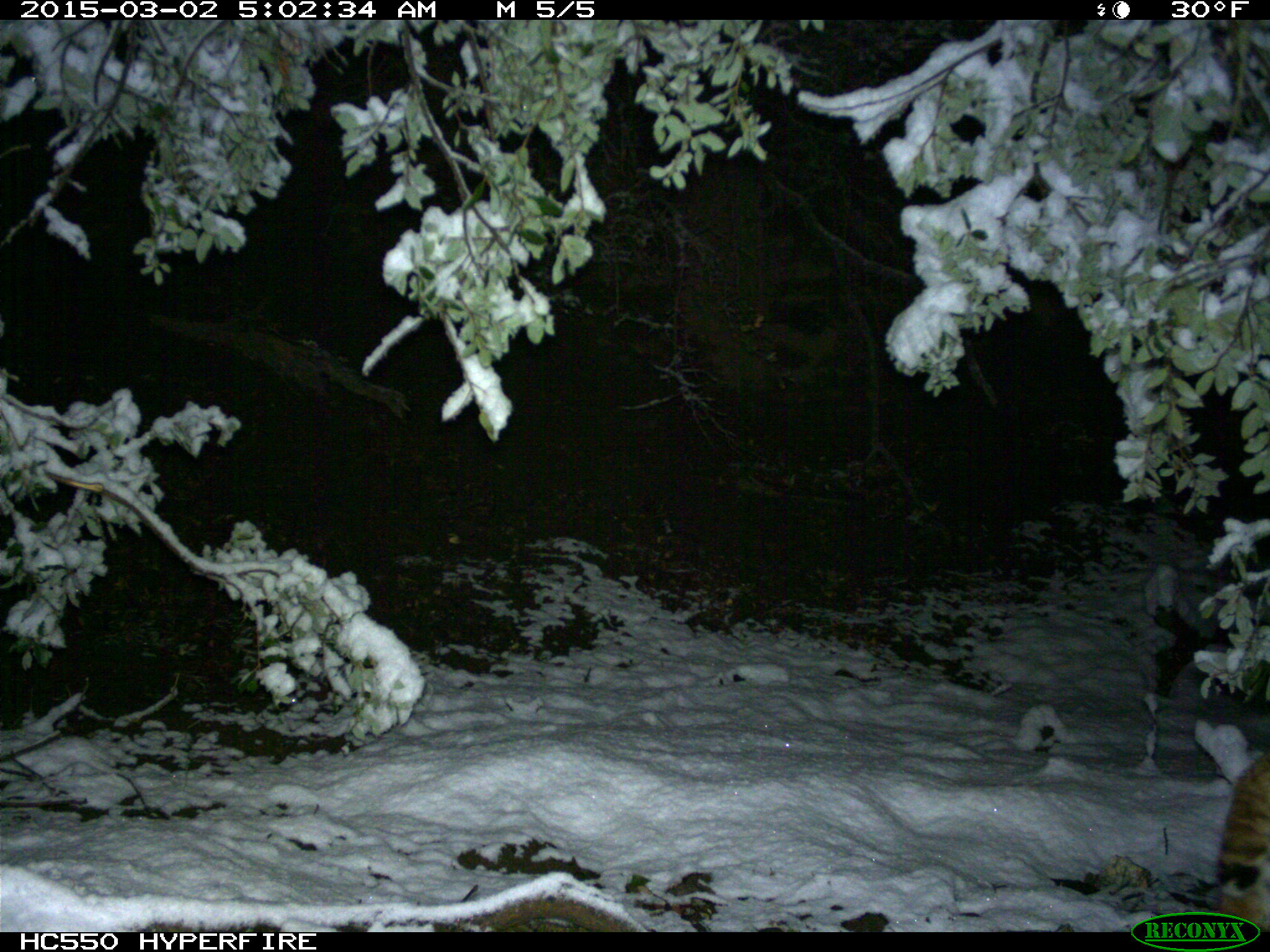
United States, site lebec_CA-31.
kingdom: Animalia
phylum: Chordata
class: Mammalia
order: Carnivora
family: Felidae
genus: Lynx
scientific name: Lynx rufus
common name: bobcat